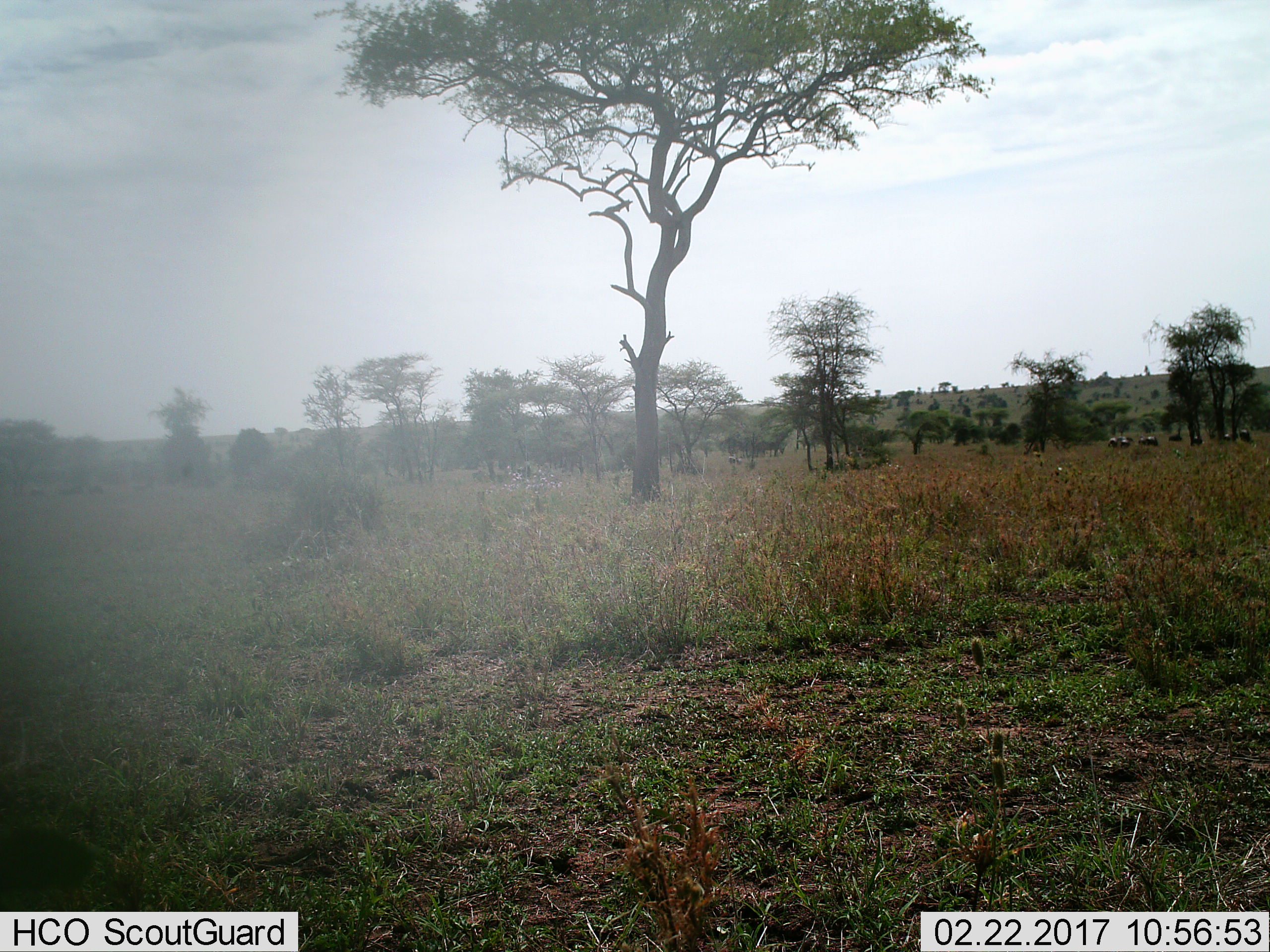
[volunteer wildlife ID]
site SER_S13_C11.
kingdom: Animalia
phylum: Chordata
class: Mammalia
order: Artiodactyla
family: Bovidae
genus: Connochaetes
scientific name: Connochaetes taurinus taurinus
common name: blue wildebeest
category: wildebeestblue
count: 8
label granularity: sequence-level